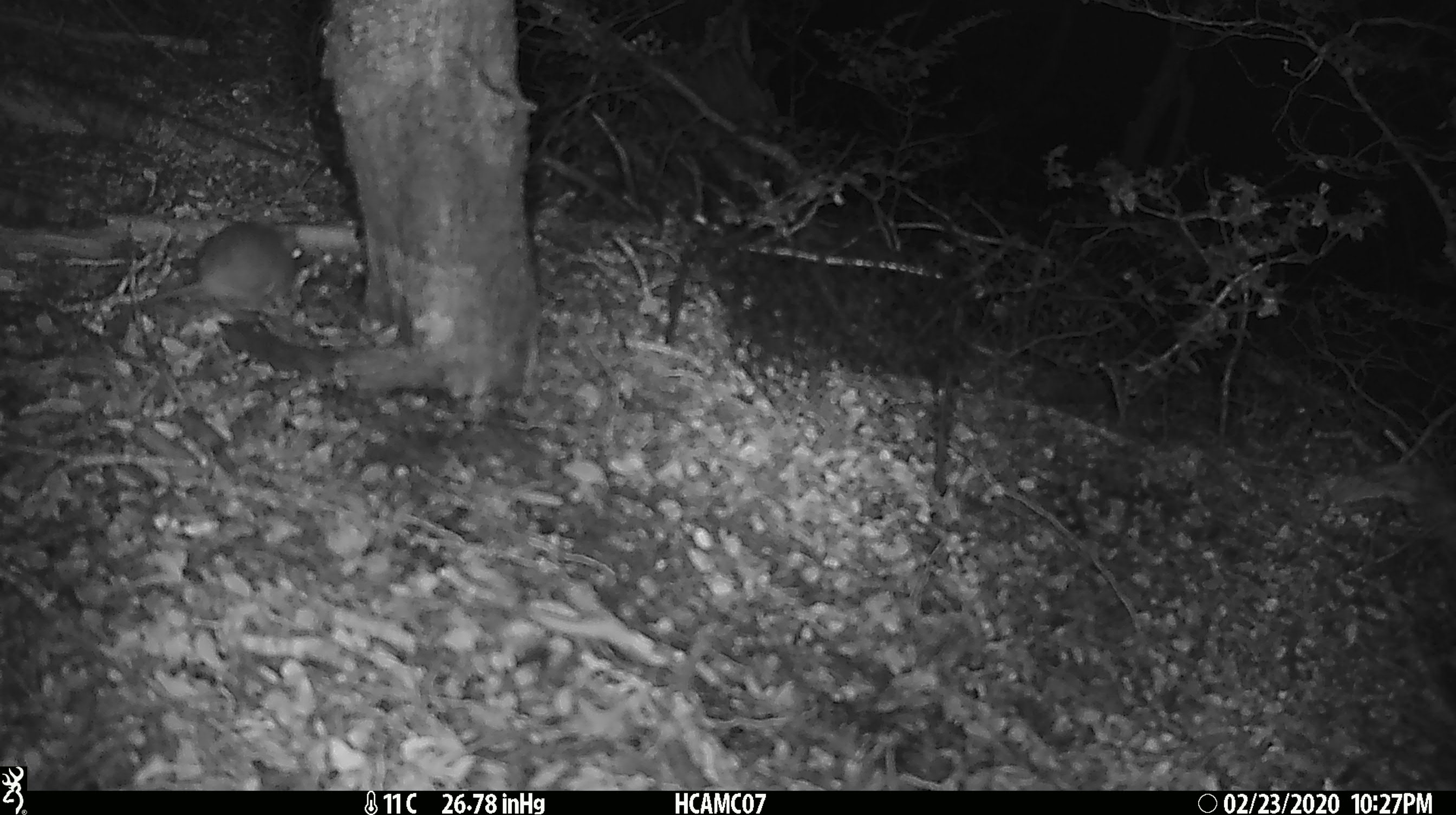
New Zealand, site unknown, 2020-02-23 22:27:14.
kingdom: Animalia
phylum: Chordata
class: Mammalia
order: Rodentia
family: Muridae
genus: Mus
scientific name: Mus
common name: mouse